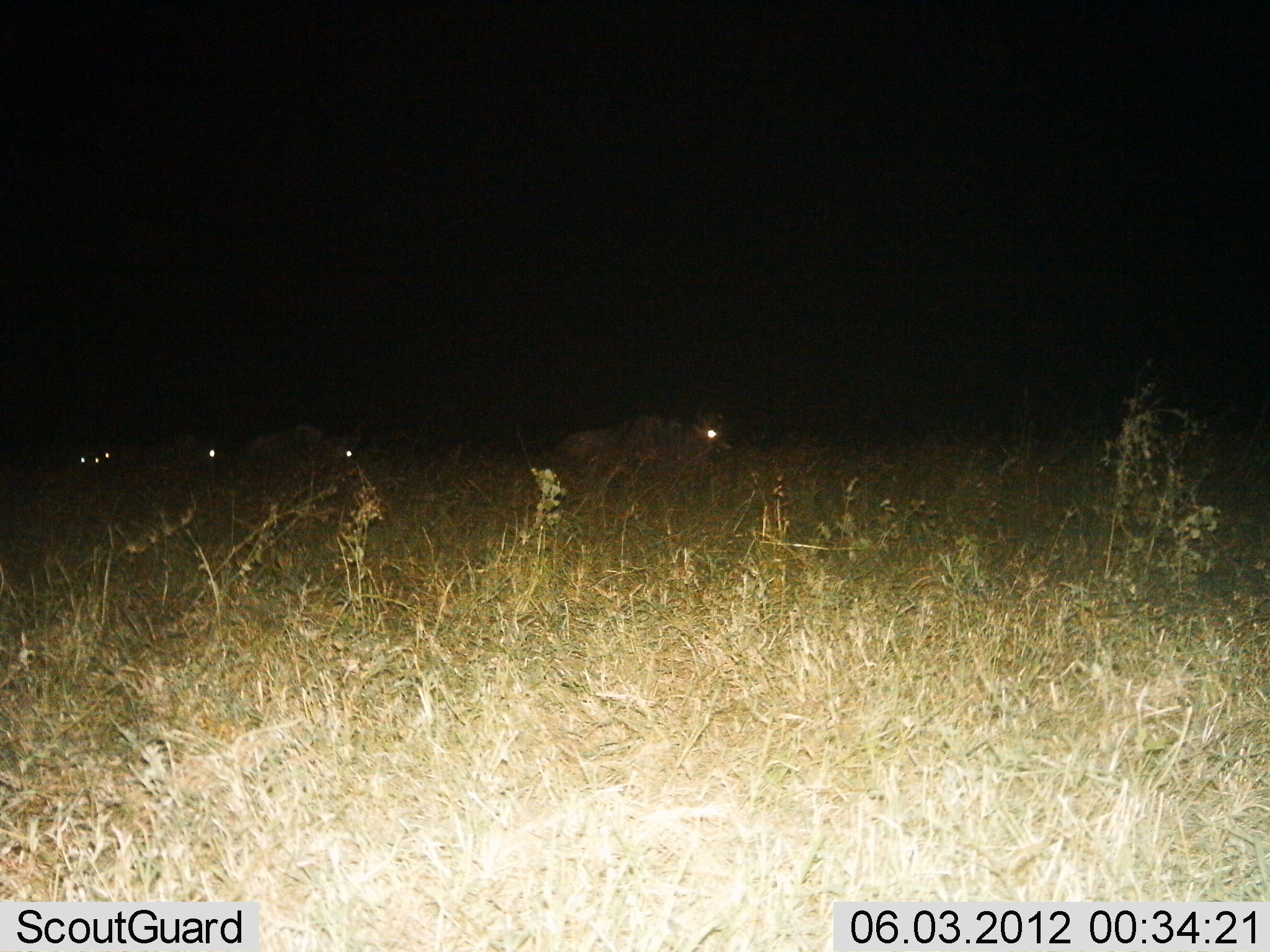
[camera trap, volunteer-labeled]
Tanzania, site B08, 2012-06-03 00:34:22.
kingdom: Animalia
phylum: Chordata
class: Mammalia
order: Artiodactyla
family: Bovidae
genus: Connochaetes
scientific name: Connochaetes taurinus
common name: blue wildebeest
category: wildebeest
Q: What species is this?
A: Wildebeest (blue wildebeest) (Connochaetes taurinus).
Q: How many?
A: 5.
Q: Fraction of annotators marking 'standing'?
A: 0%.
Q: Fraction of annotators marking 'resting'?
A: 0%.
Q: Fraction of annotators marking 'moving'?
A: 100%.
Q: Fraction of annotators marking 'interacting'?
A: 0%.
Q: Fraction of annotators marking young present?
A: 0%.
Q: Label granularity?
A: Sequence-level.